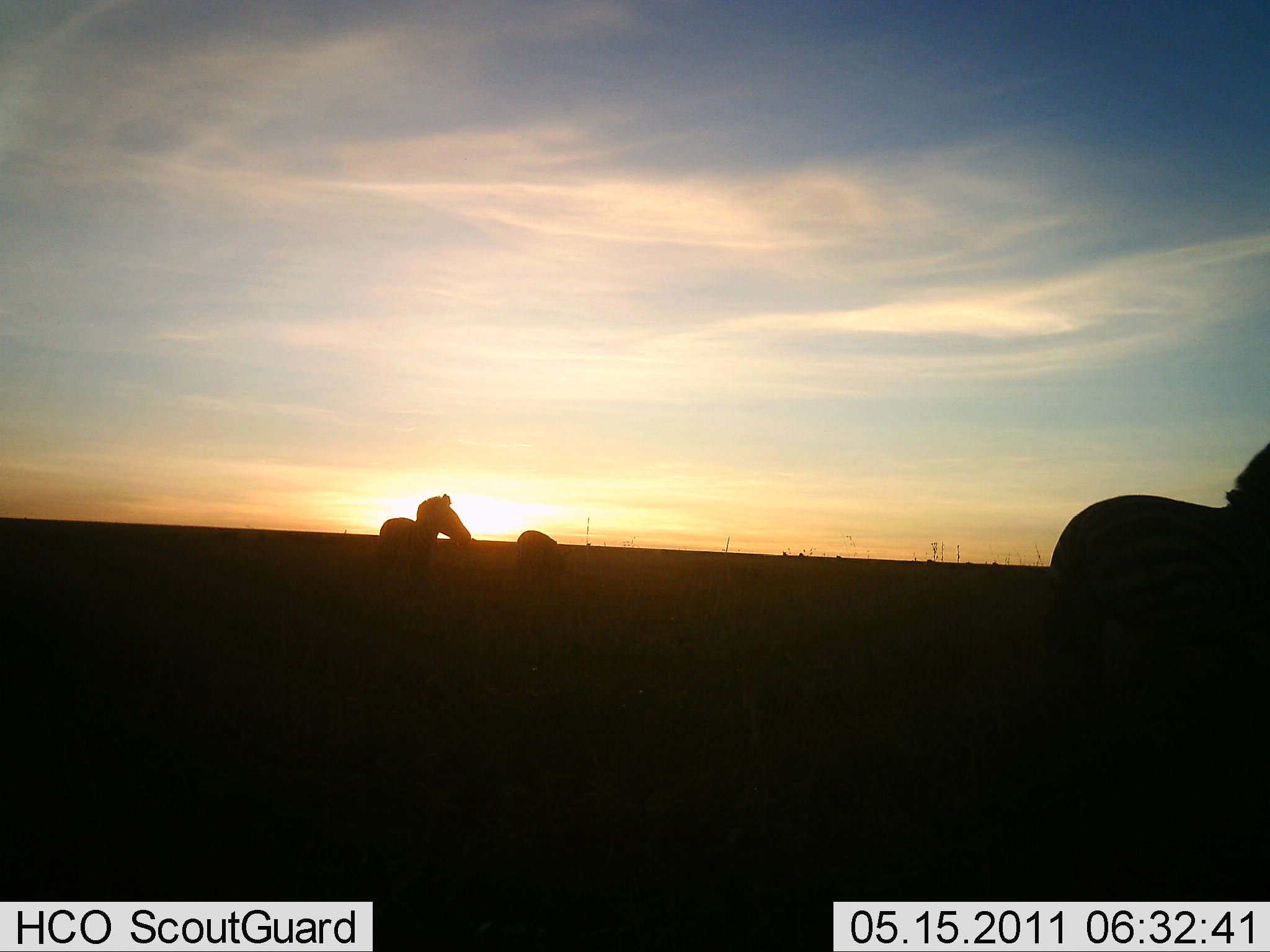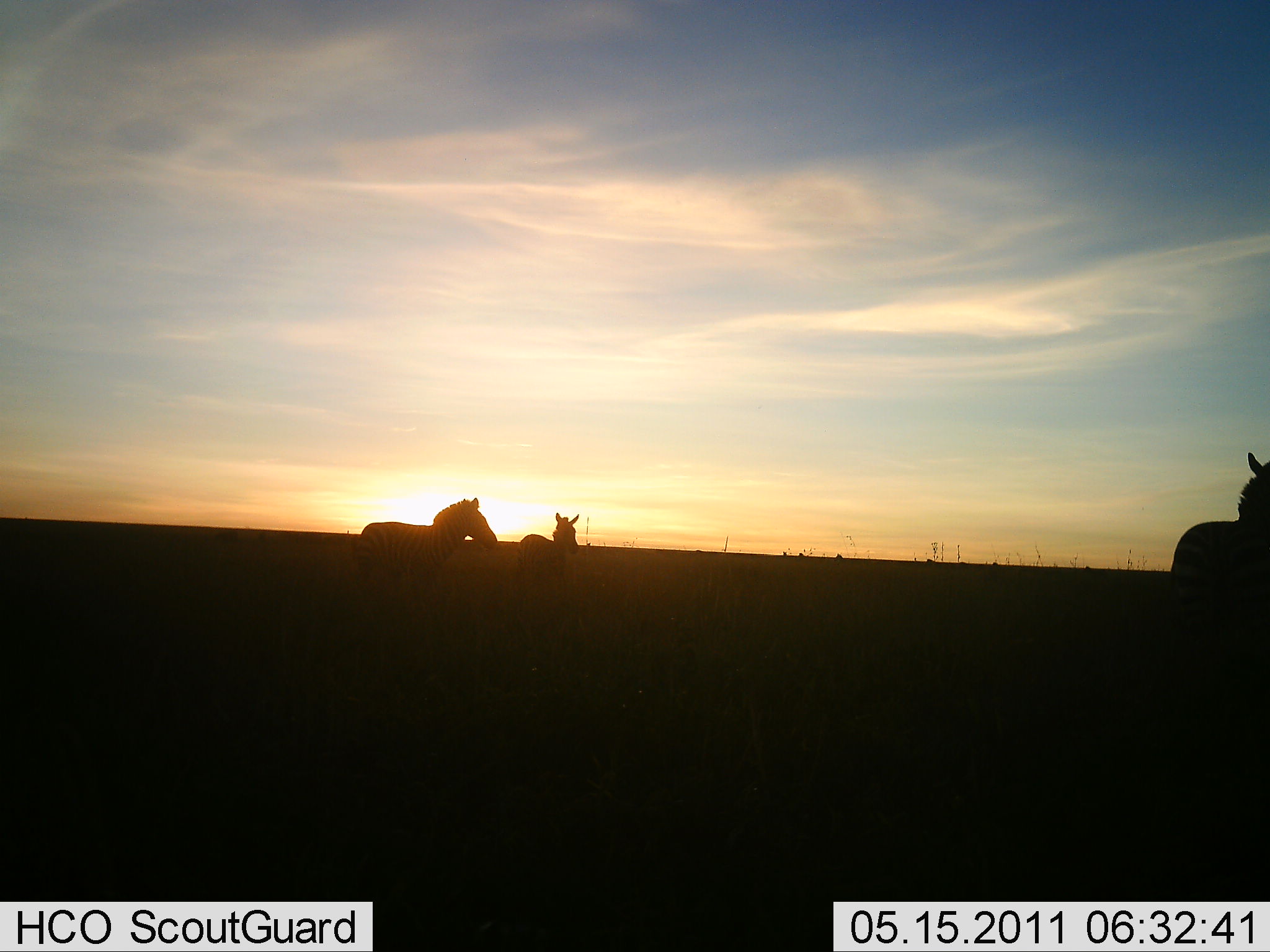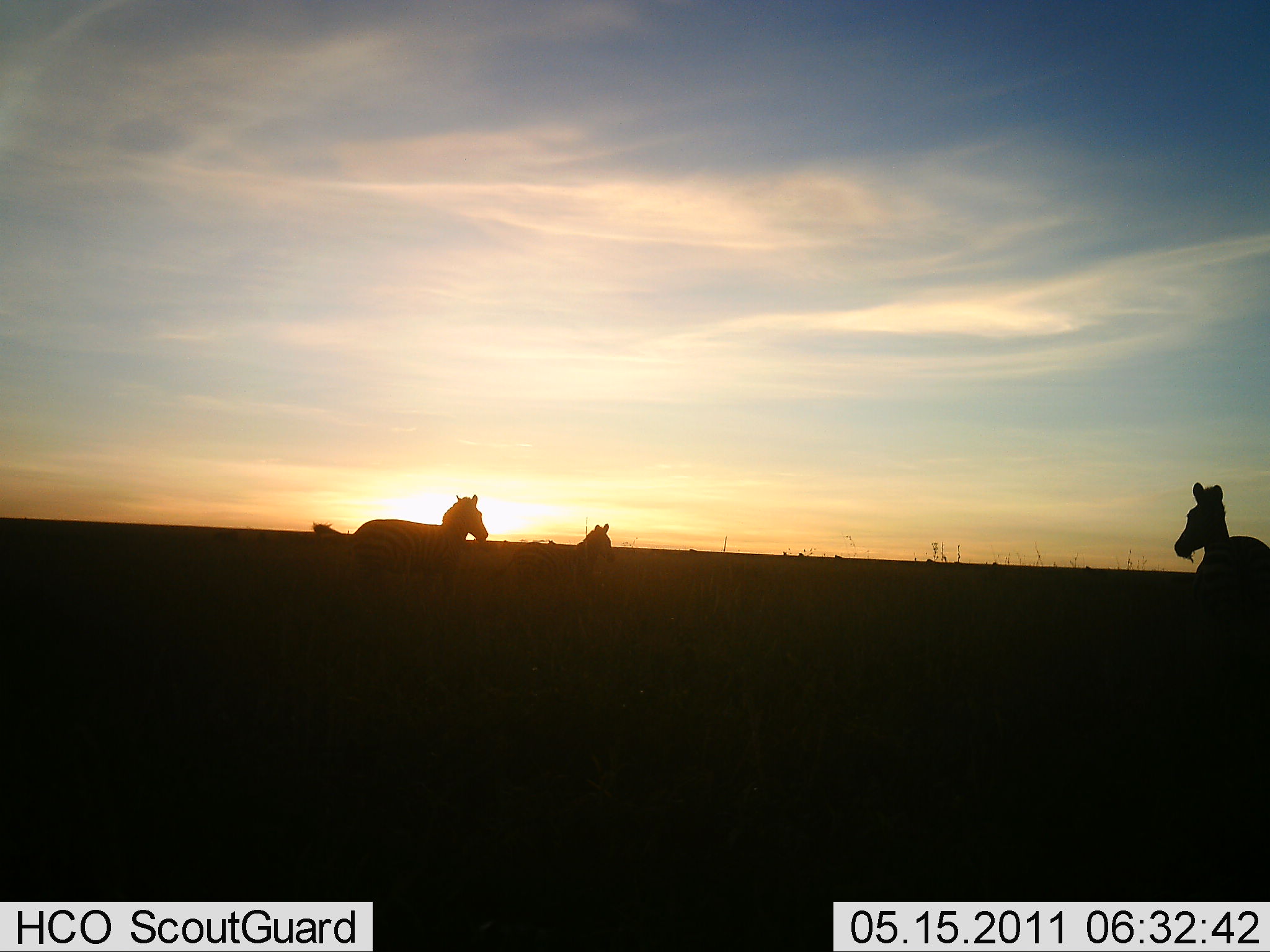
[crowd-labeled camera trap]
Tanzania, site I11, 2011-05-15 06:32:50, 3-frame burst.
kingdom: Animalia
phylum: Chordata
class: Mammalia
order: Perissodactyla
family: Equidae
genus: Equus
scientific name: Equus quagga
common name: plains zebra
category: zebra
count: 3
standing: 27%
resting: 0%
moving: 100%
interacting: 0%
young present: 0%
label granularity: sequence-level